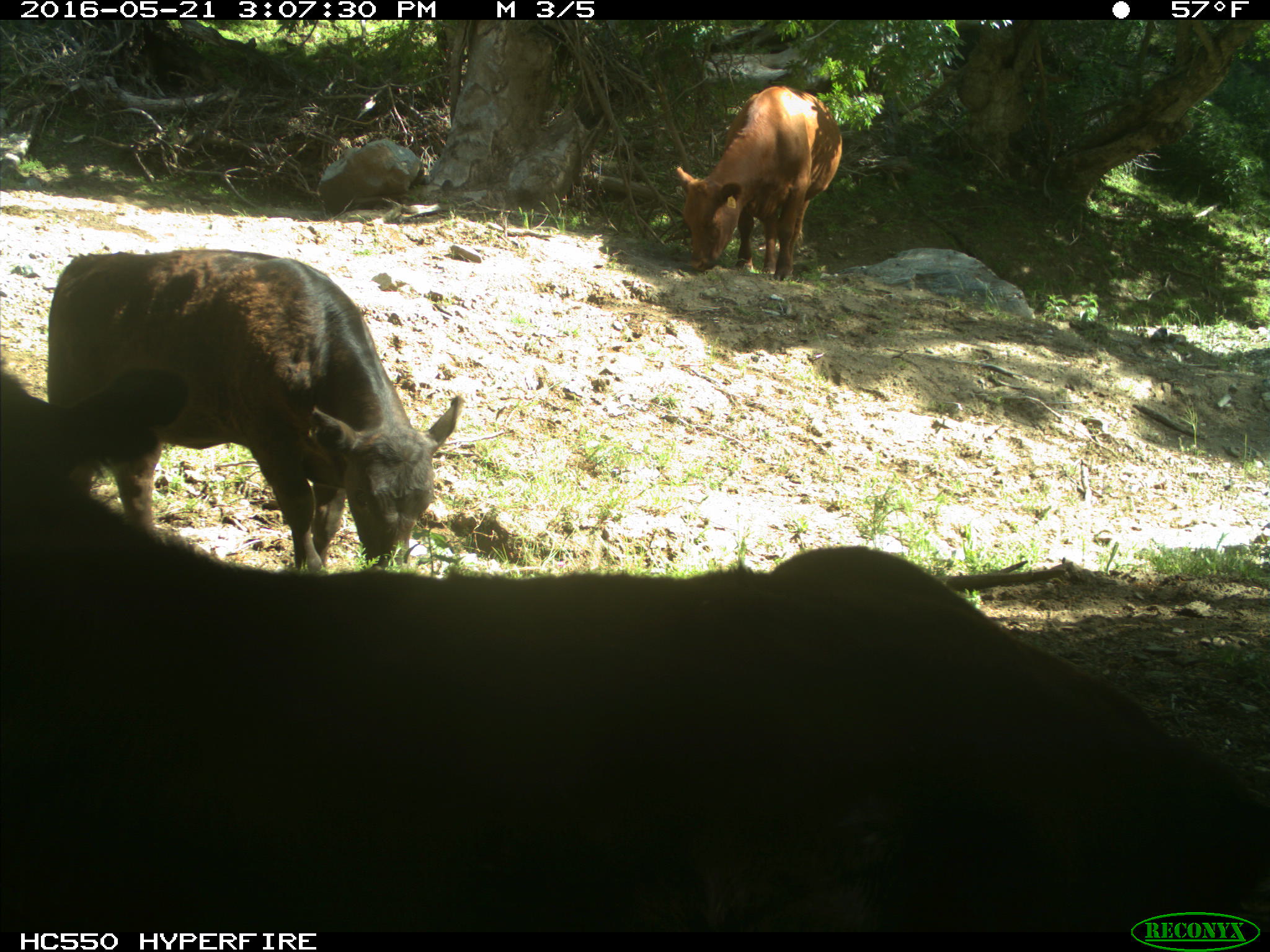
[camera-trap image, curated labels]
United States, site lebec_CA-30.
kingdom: Animalia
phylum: Chordata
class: Mammalia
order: Artiodactyla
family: Bovidae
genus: Bos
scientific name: Bos taurus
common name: domestic cow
Bos taurus (domestic cow).